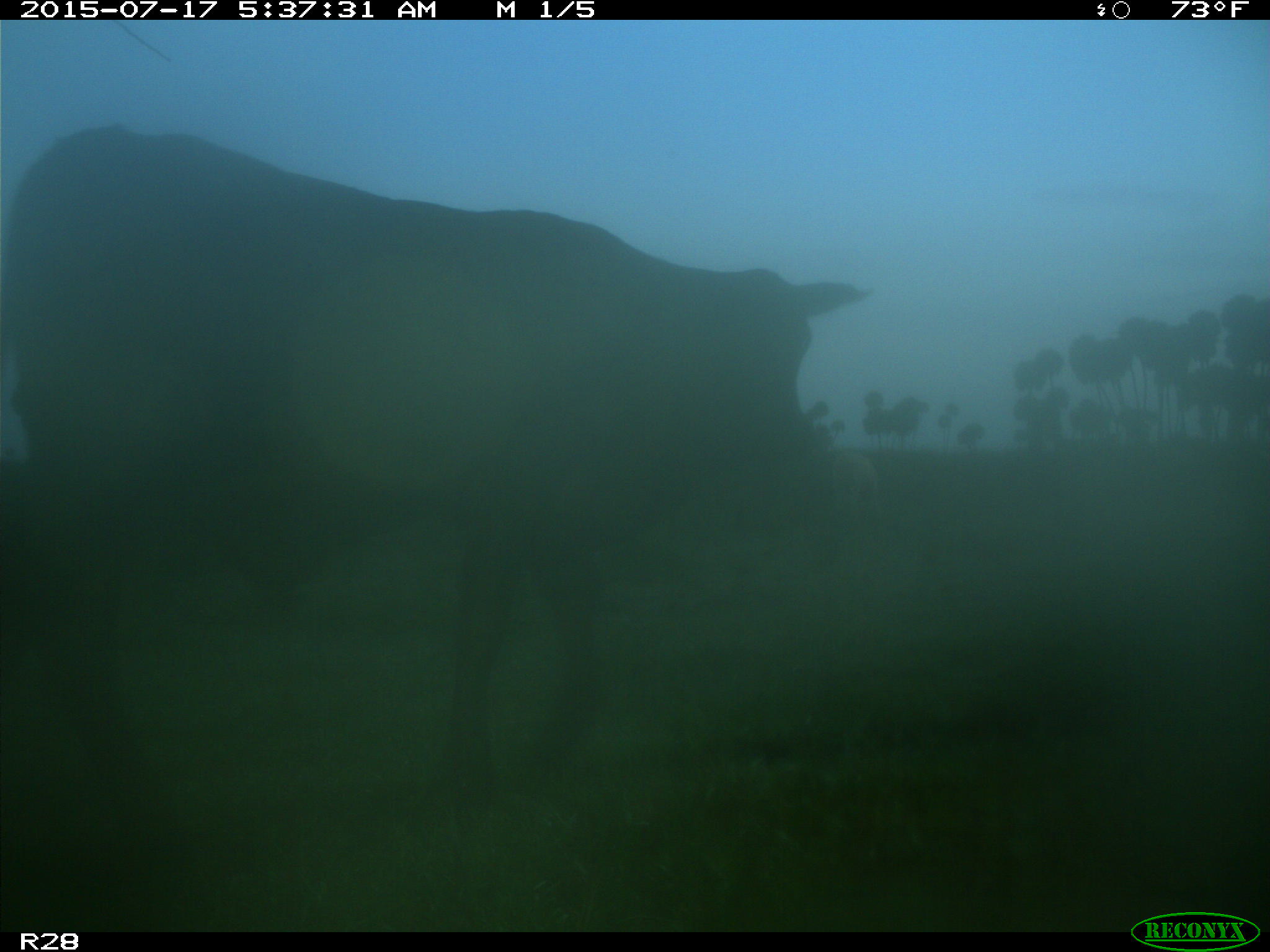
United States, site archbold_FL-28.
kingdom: Animalia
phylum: Chordata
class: Mammalia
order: Artiodactyla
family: Bovidae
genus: Bos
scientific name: Bos taurus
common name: domestic cow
Bos taurus (domestic cow).